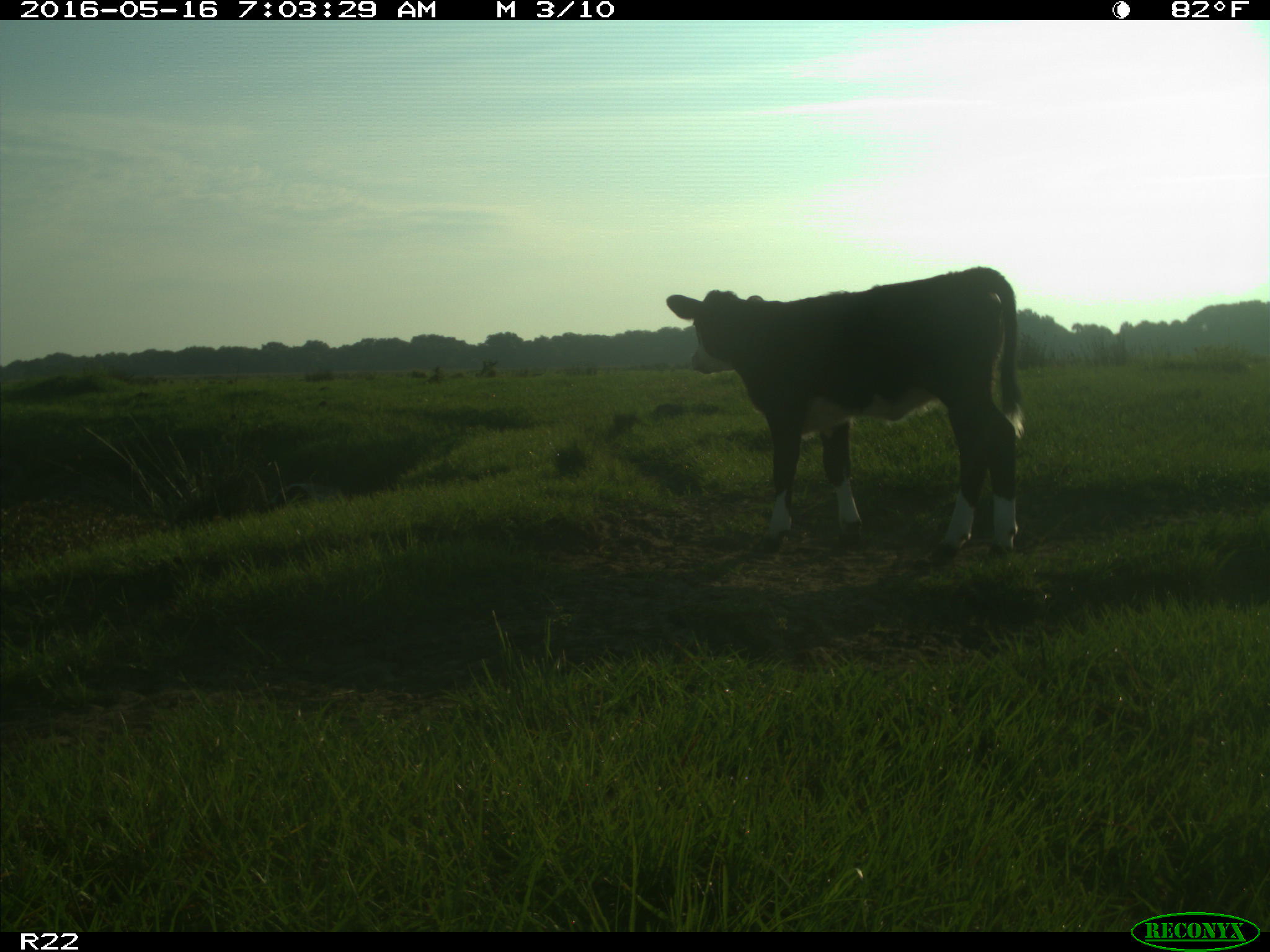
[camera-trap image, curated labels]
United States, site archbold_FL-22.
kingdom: Animalia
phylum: Chordata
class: Mammalia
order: Artiodactyla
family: Bovidae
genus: Bos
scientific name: Bos taurus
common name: domestic cow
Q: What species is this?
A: Bos taurus (domestic cow).